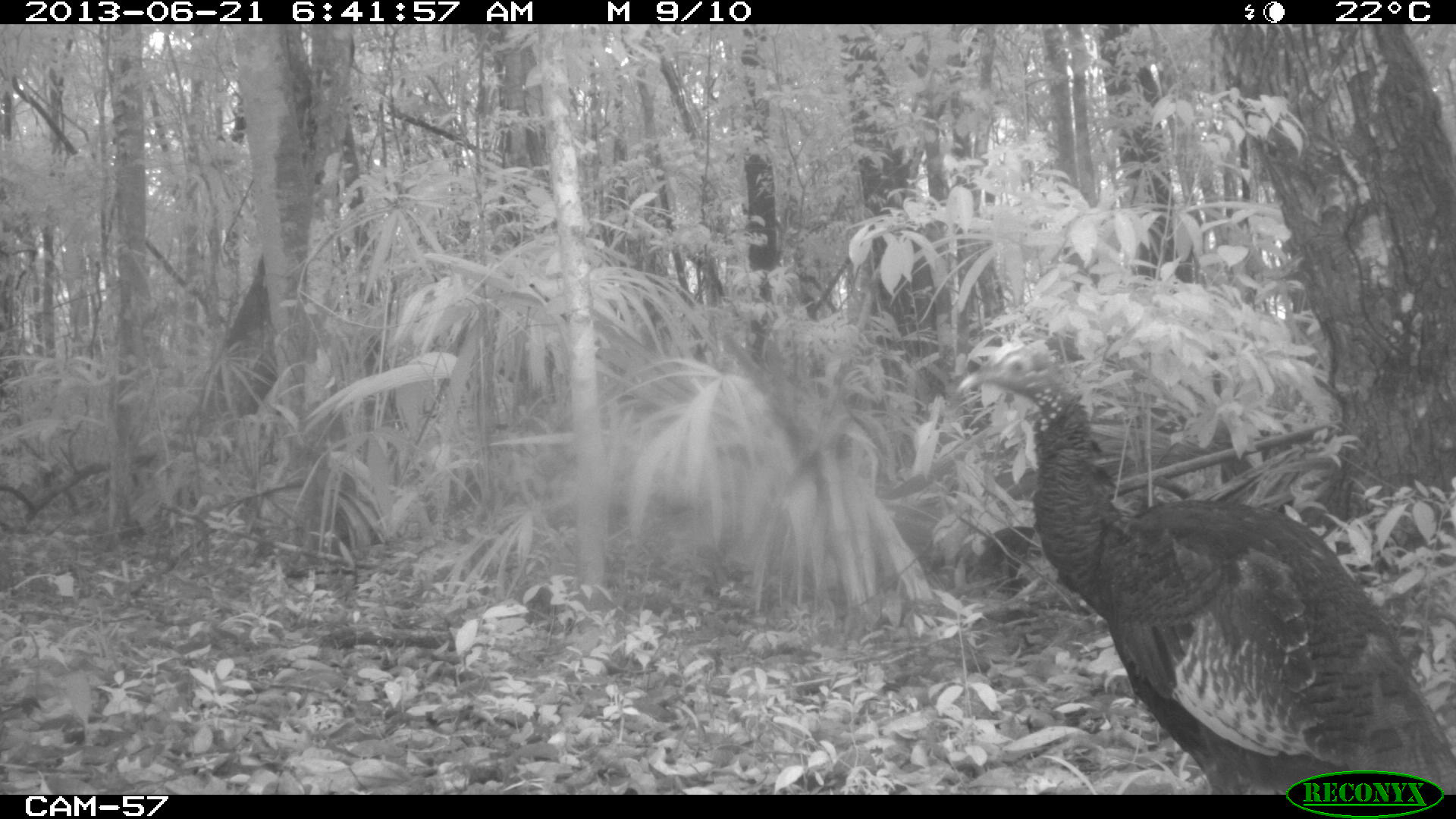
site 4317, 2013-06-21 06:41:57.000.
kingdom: Animalia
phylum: Chordata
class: Aves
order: Galliformes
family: Phasianidae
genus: Meleagris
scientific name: Meleagris ocellata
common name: ocellated turkey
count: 1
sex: female